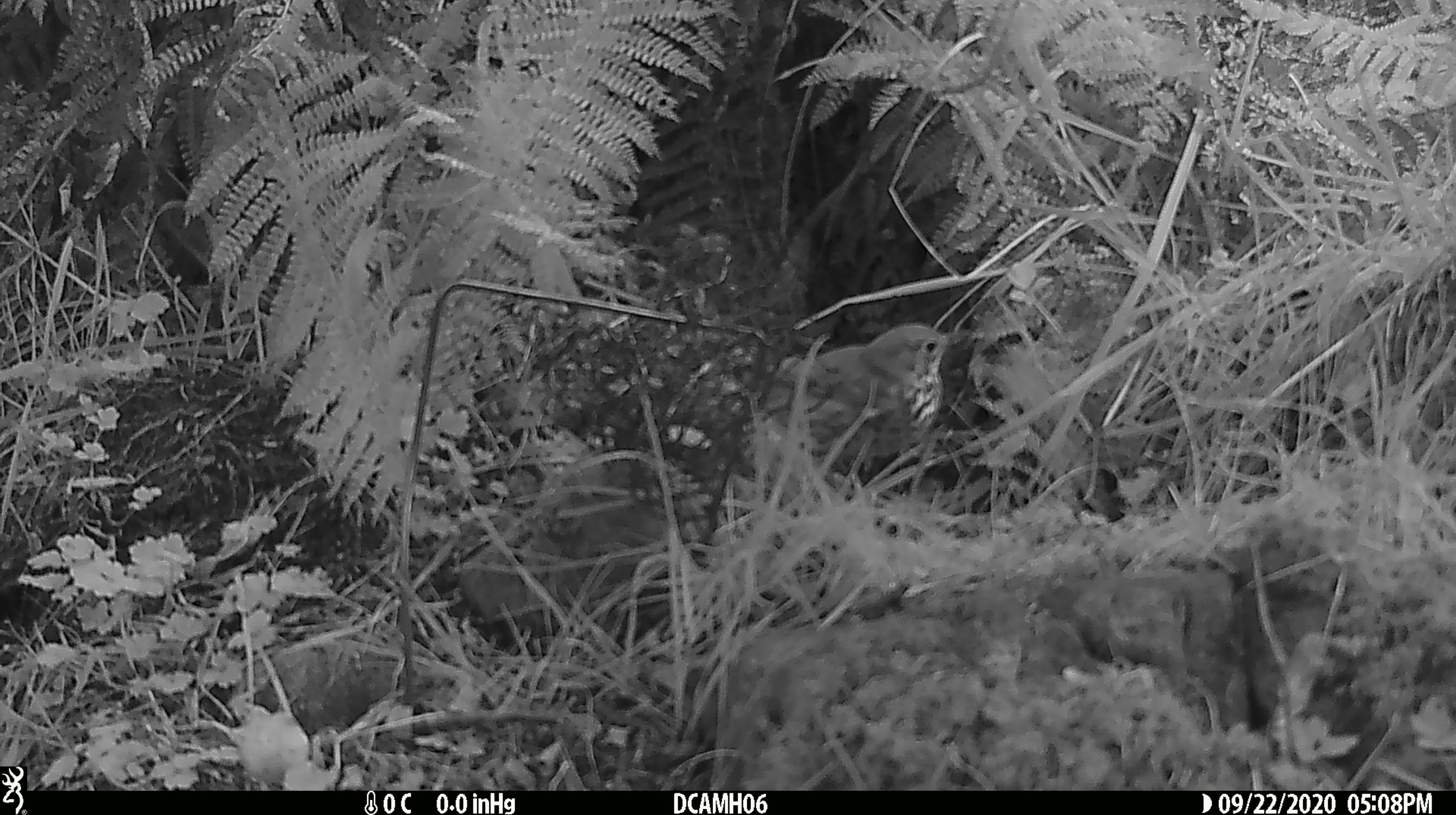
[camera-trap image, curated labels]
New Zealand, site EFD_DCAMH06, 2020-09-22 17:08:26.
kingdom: Animalia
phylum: Chordata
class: Aves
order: Passeriformes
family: Turdidae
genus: Turdus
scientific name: Turdus philomelos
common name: song thrush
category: thrush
Thrush (song thrush) (Turdus philomelos).